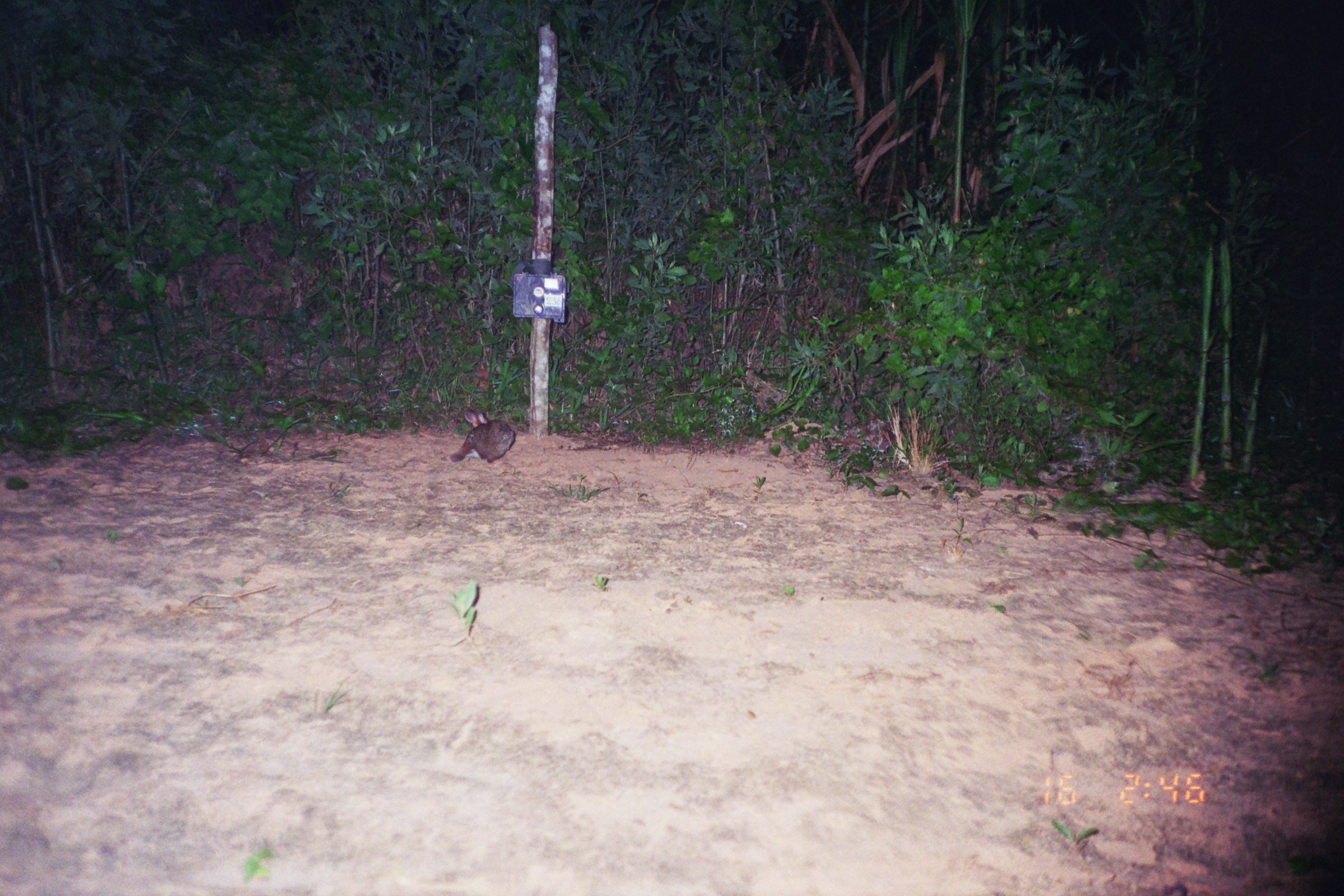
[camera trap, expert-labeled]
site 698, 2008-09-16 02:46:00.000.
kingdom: Animalia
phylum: Chordata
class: Mammalia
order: Lagomorpha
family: Leporidae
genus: Sylvilagus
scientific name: Sylvilagus brasiliensis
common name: tapeti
Sylvilagus brasiliensis (tapeti).